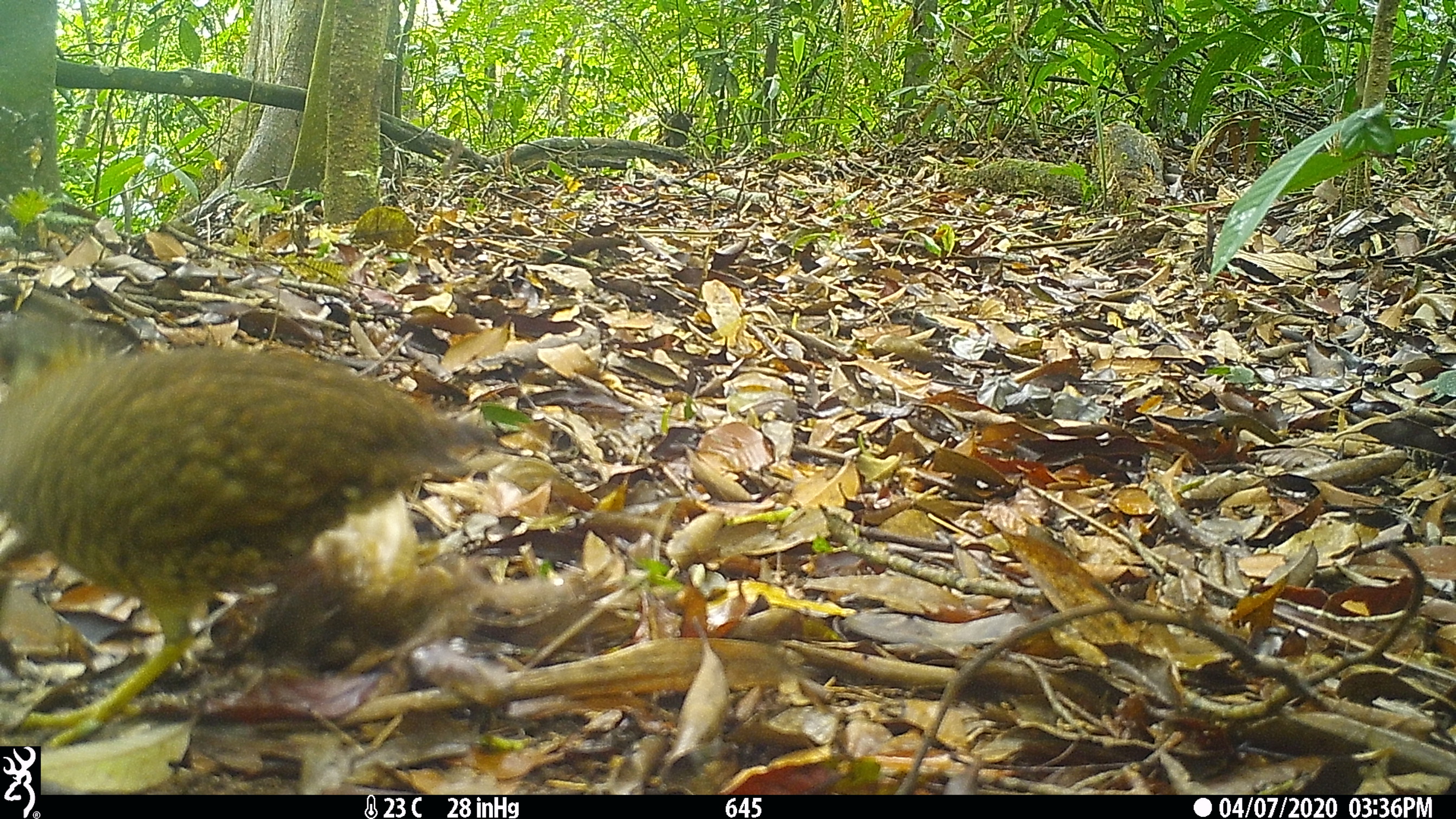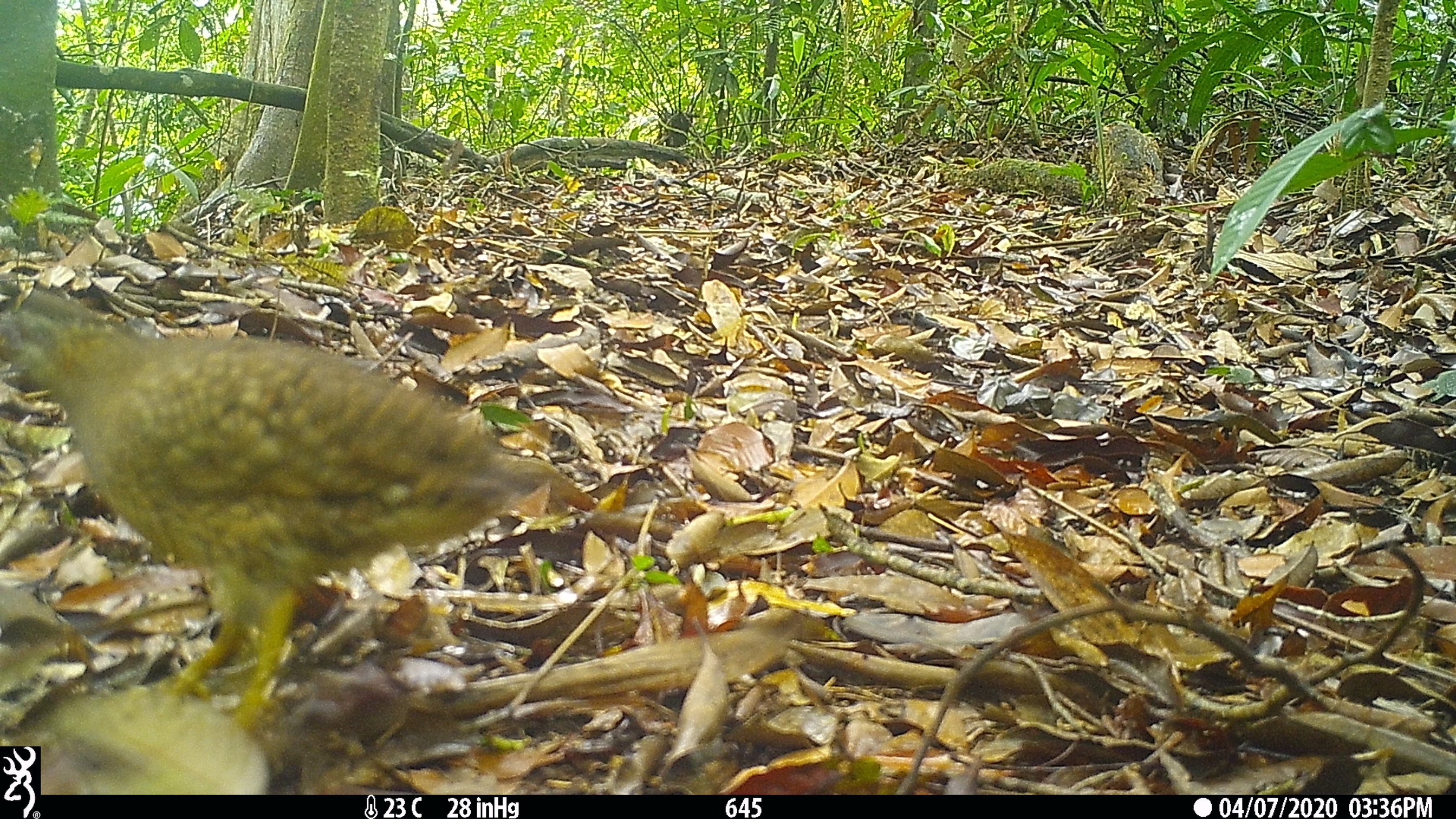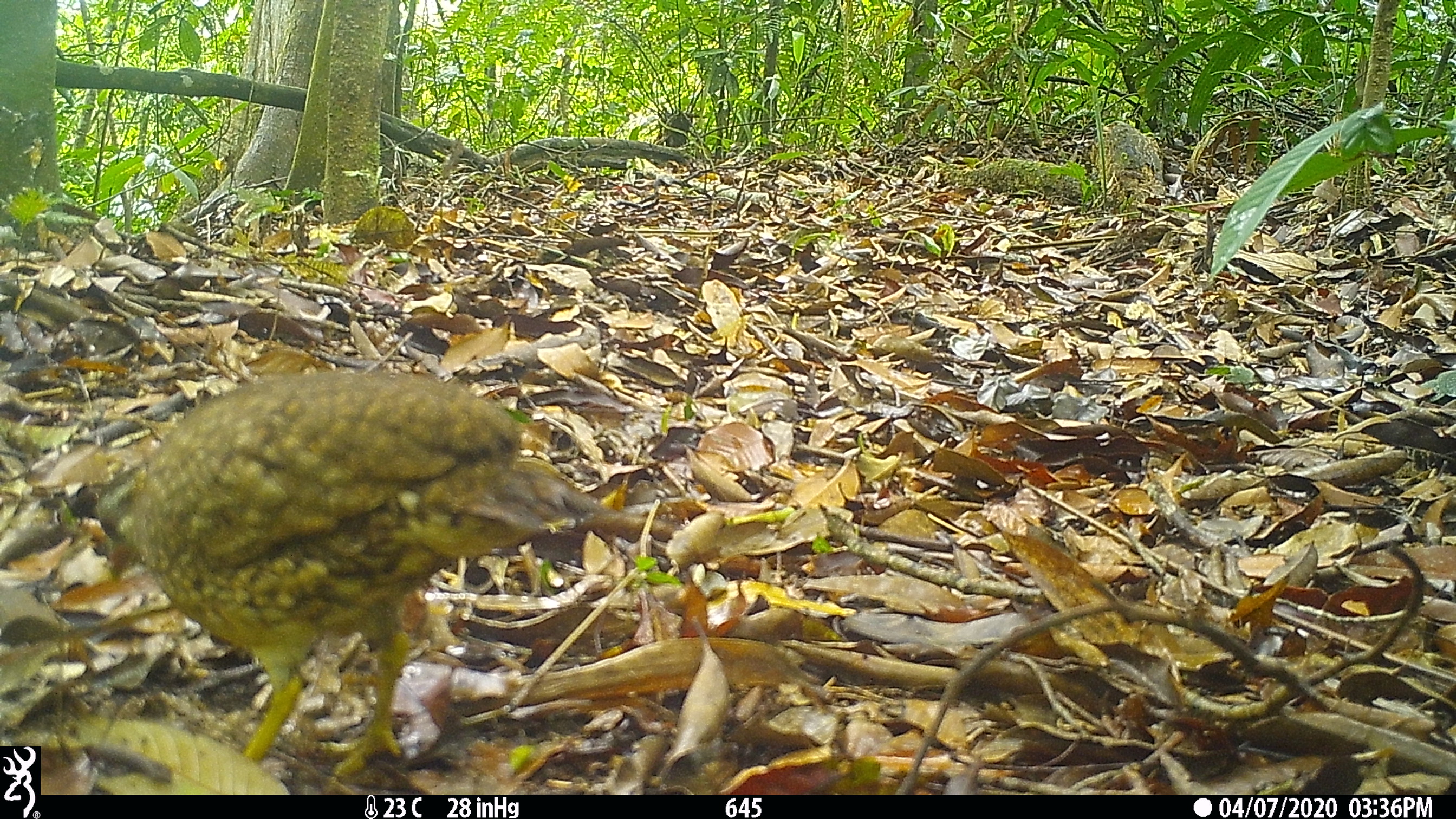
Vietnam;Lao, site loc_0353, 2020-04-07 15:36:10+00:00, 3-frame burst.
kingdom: Animalia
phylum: Chordata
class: Aves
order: Galliformes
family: Phasianidae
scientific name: Phasianidae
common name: partridge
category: unidentified partridge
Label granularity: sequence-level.